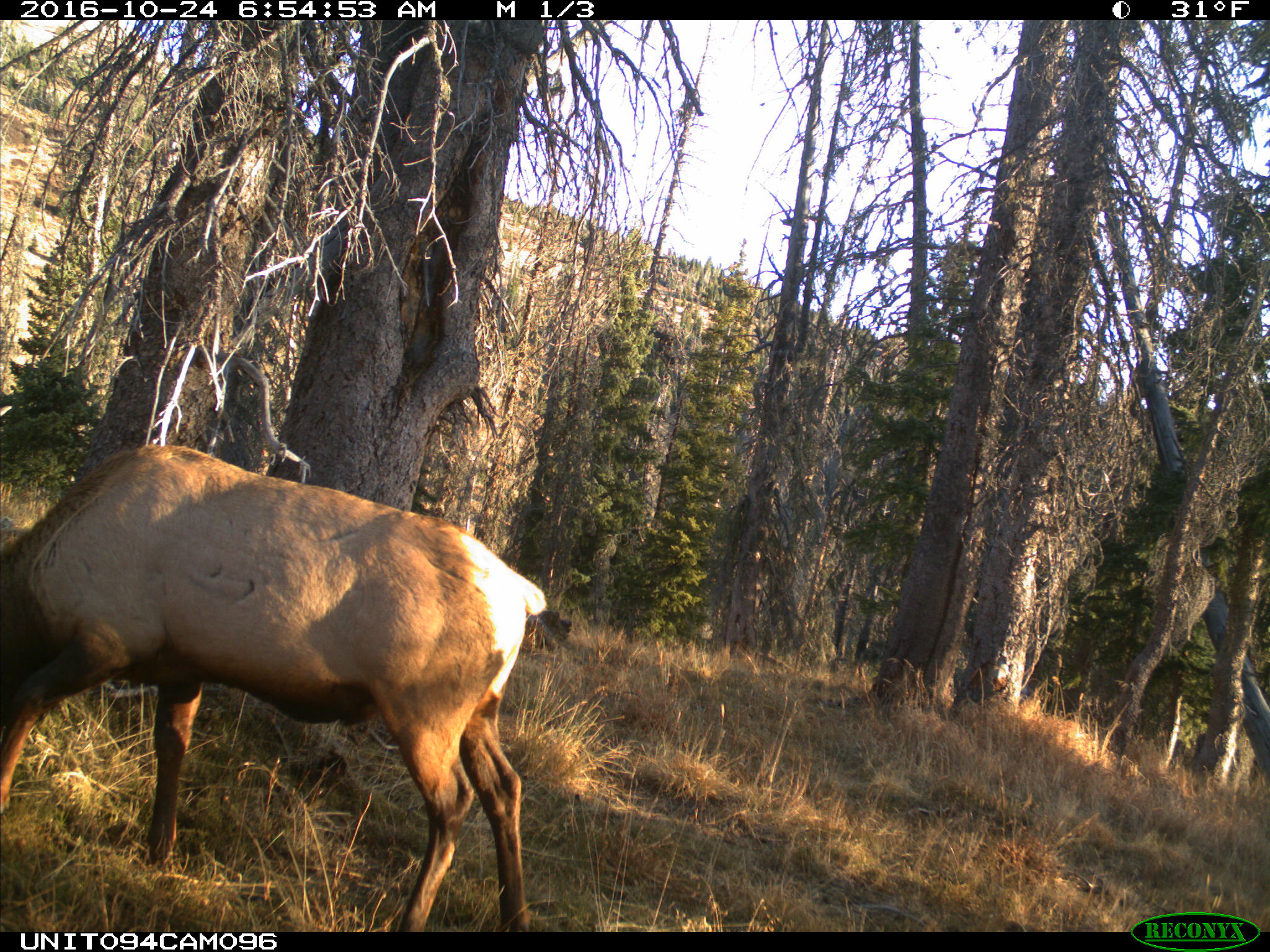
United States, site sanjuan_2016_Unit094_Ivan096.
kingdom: Animalia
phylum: Chordata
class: Mammalia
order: Artiodactyla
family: Cervidae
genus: Cervus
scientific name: Cervus elaphus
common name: red deer